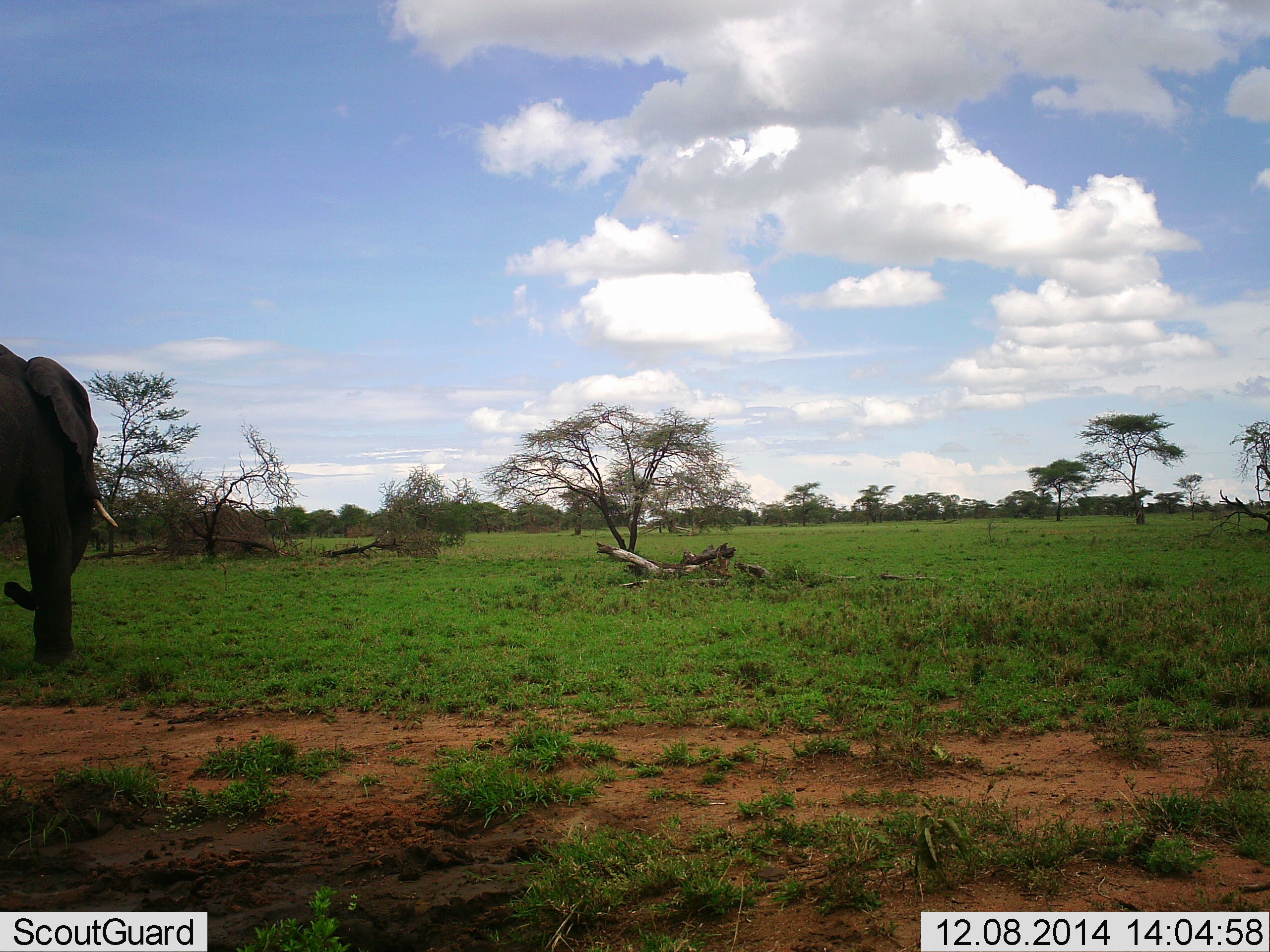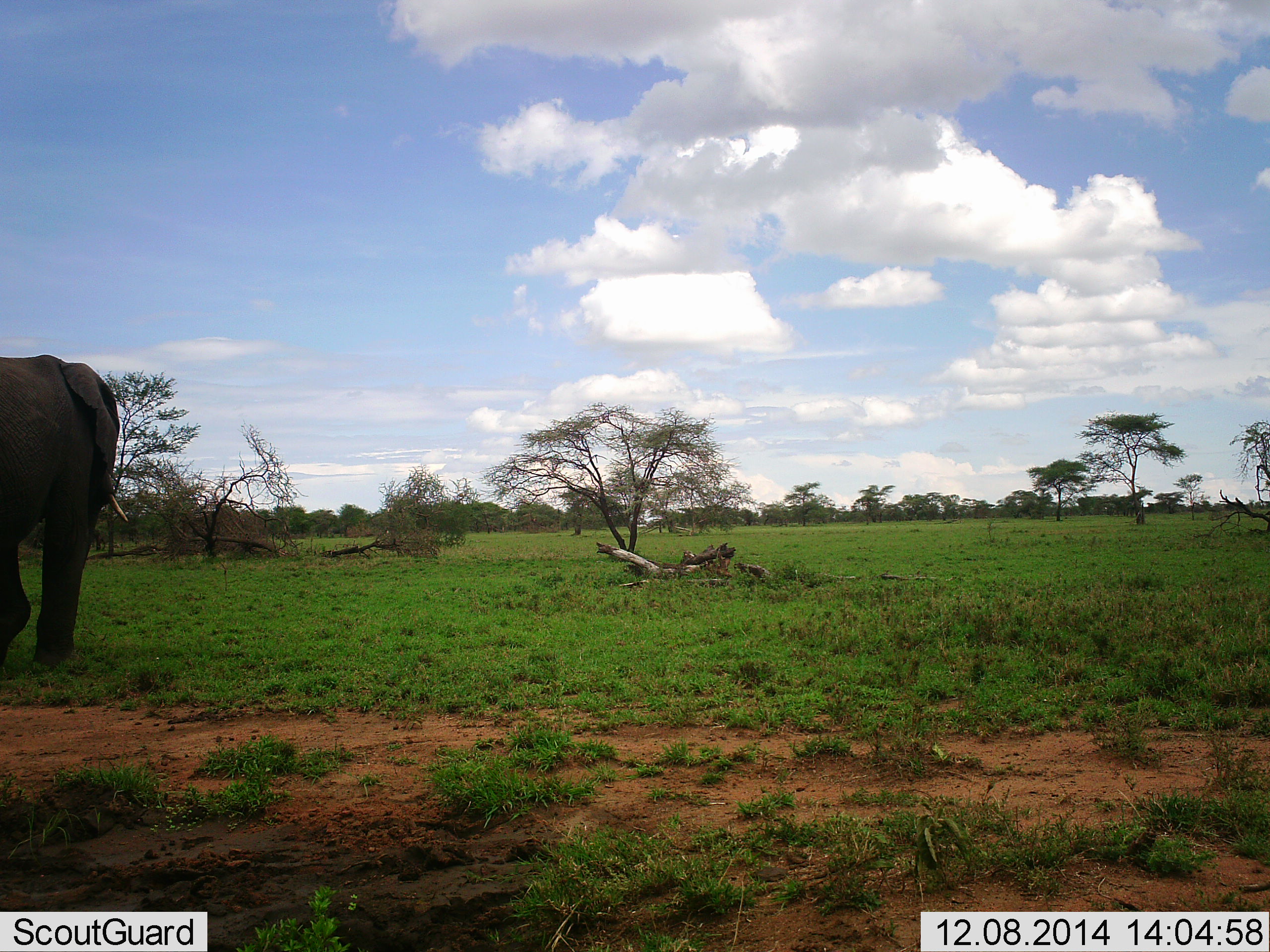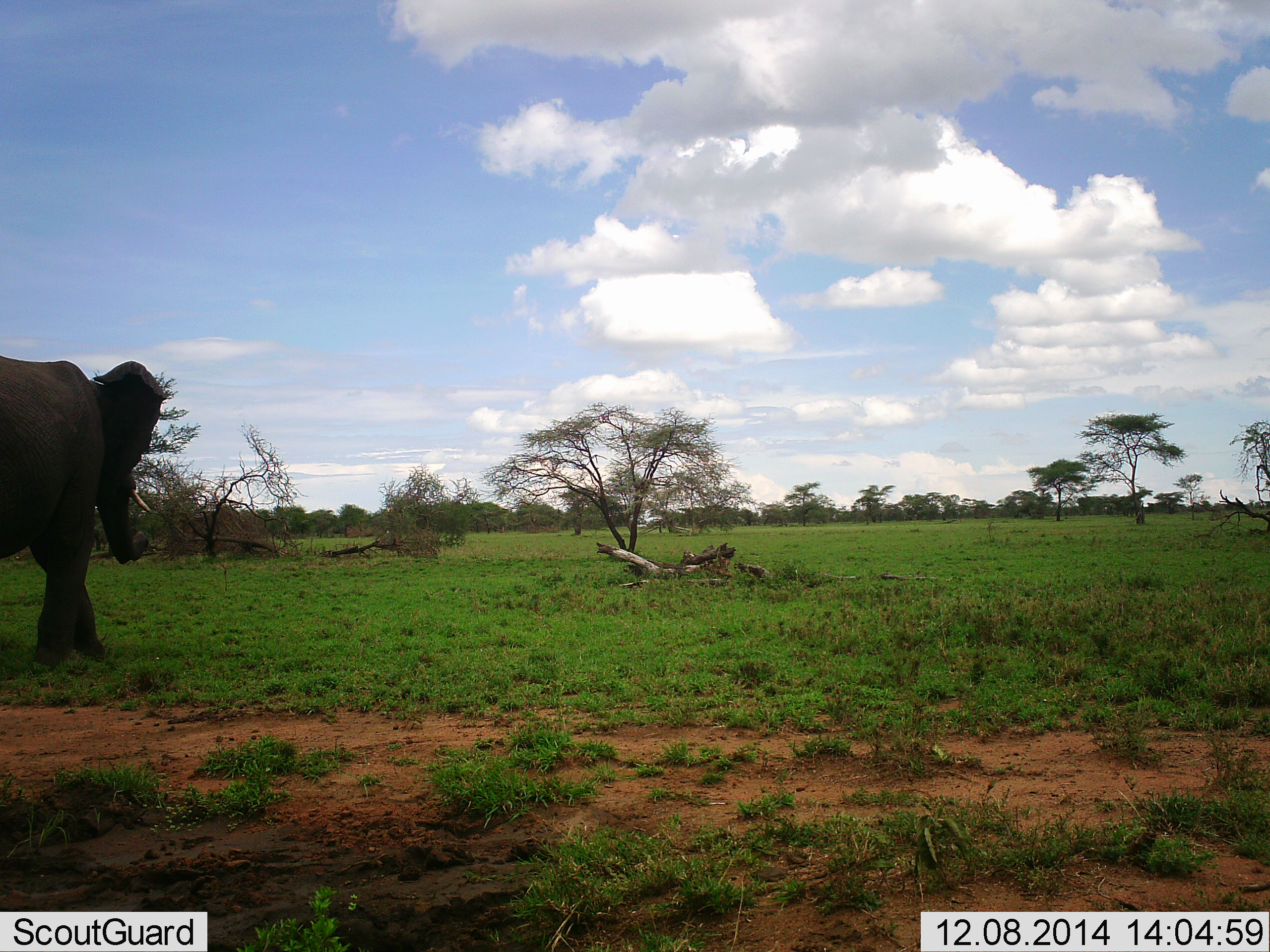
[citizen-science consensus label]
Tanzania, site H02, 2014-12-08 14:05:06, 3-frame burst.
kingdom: Animalia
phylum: Chordata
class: Mammalia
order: Proboscidea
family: Elephantidae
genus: Loxodonta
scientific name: Loxodonta africana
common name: african bush elephant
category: elephant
Elephant (african bush elephant) (Loxodonta africana), count 1. Behavior (volunteer vote fractions): standing 10%, resting 0%, moving 100%, interacting 0%. Young present (vote fraction): 0%. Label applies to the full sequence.